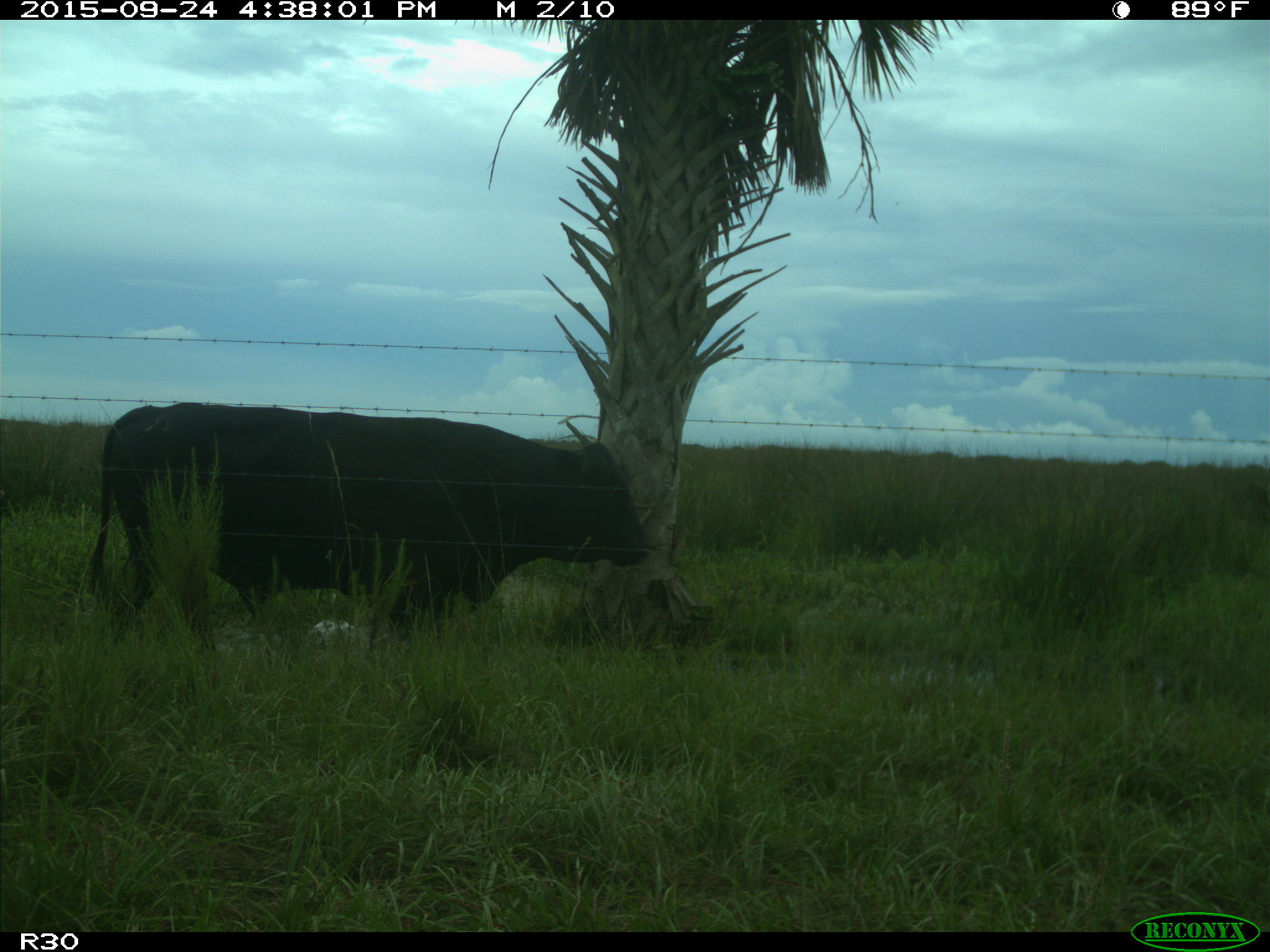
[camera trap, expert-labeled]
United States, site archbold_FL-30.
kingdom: Animalia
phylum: Chordata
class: Mammalia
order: Artiodactyla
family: Bovidae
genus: Bos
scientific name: Bos taurus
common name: domestic cow